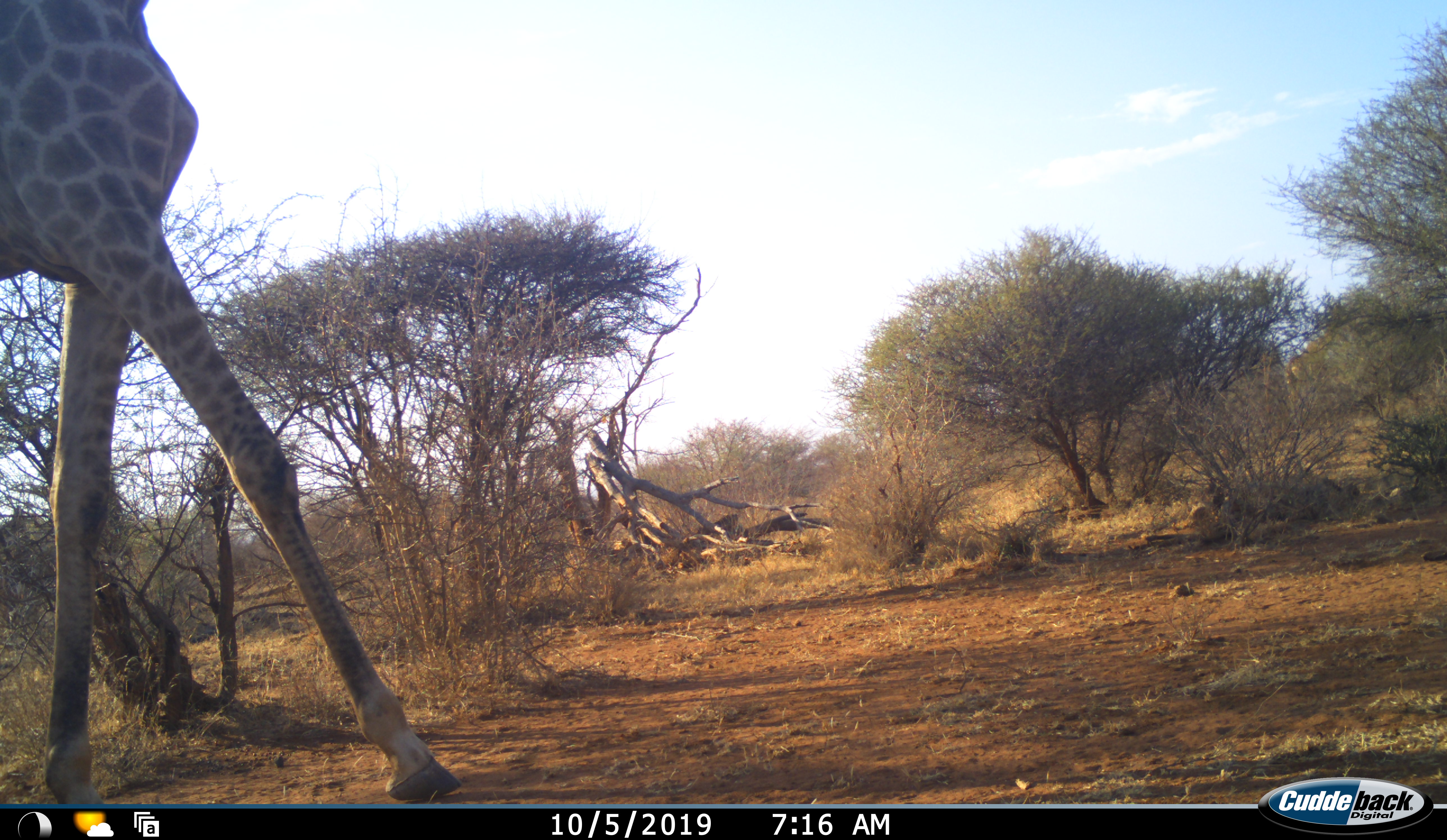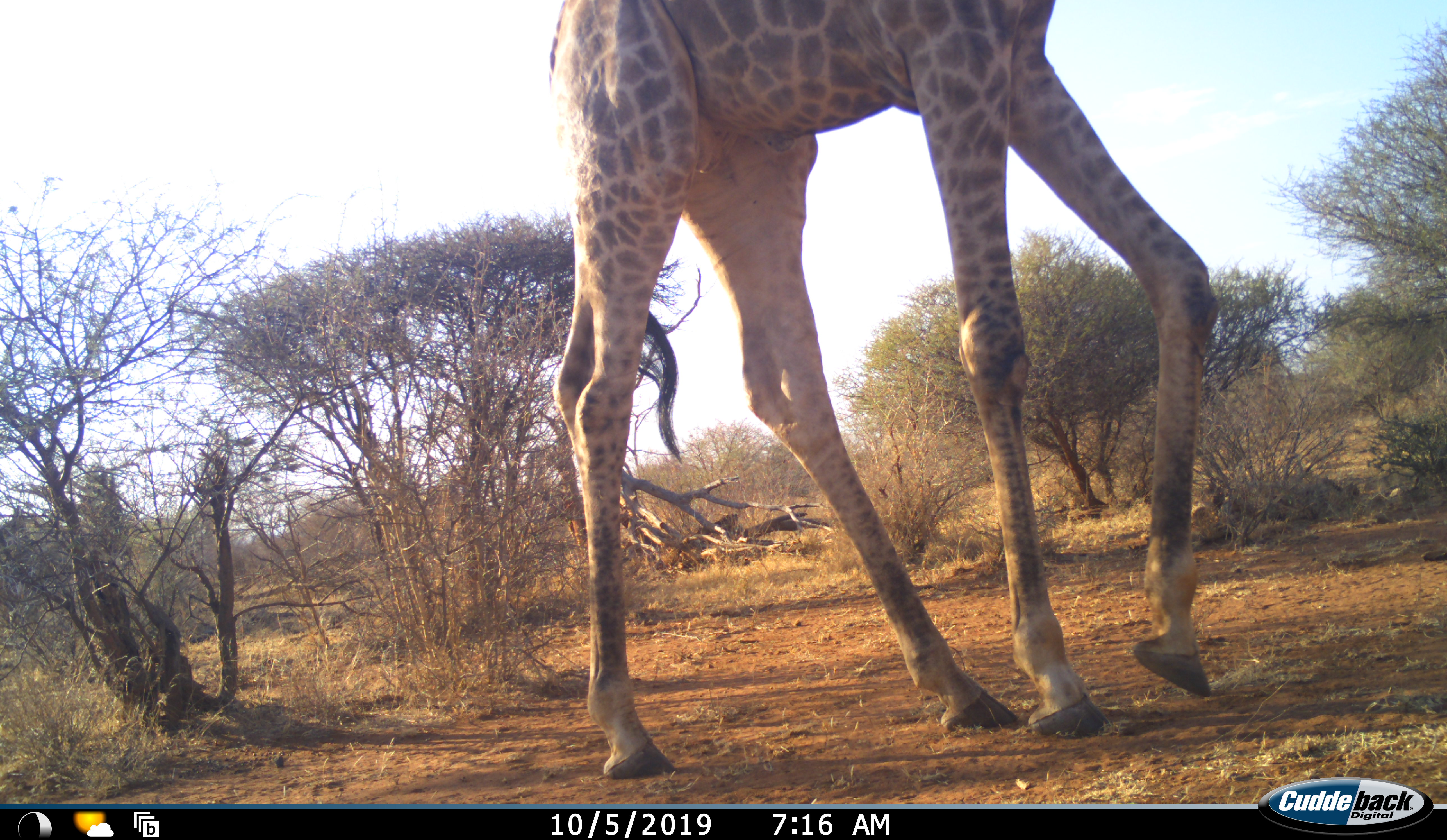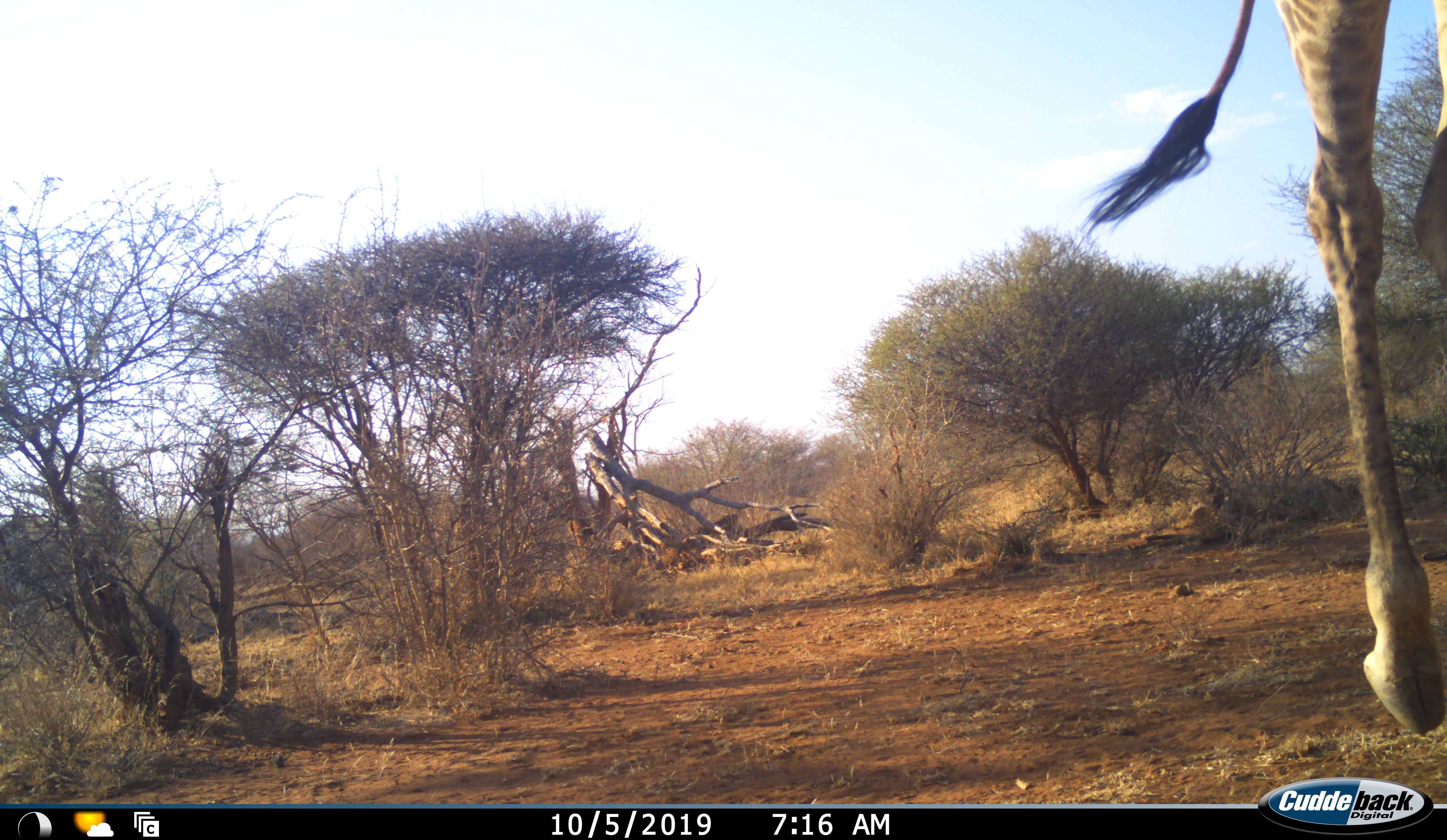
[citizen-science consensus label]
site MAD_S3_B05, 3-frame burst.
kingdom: Animalia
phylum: Chordata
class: Mammalia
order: Artiodactyla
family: Giraffidae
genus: Giraffa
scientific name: Giraffa camelopardalis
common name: giraffe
Giraffe (Giraffa camelopardalis), count 1. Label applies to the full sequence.